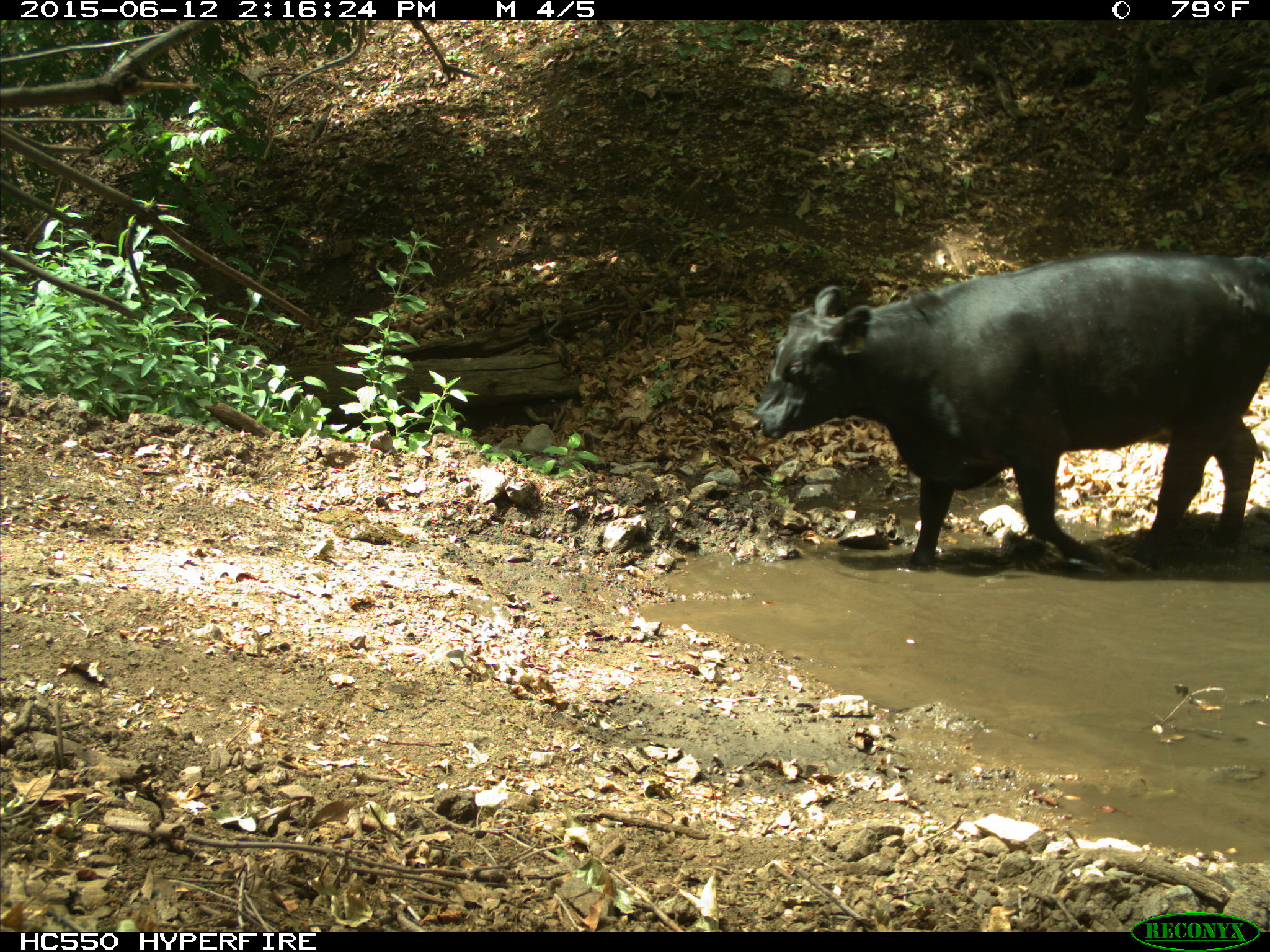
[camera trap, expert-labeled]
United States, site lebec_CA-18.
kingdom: Animalia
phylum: Chordata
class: Mammalia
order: Artiodactyla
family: Bovidae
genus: Bos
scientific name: Bos taurus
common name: domestic cow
Bos taurus (domestic cow).